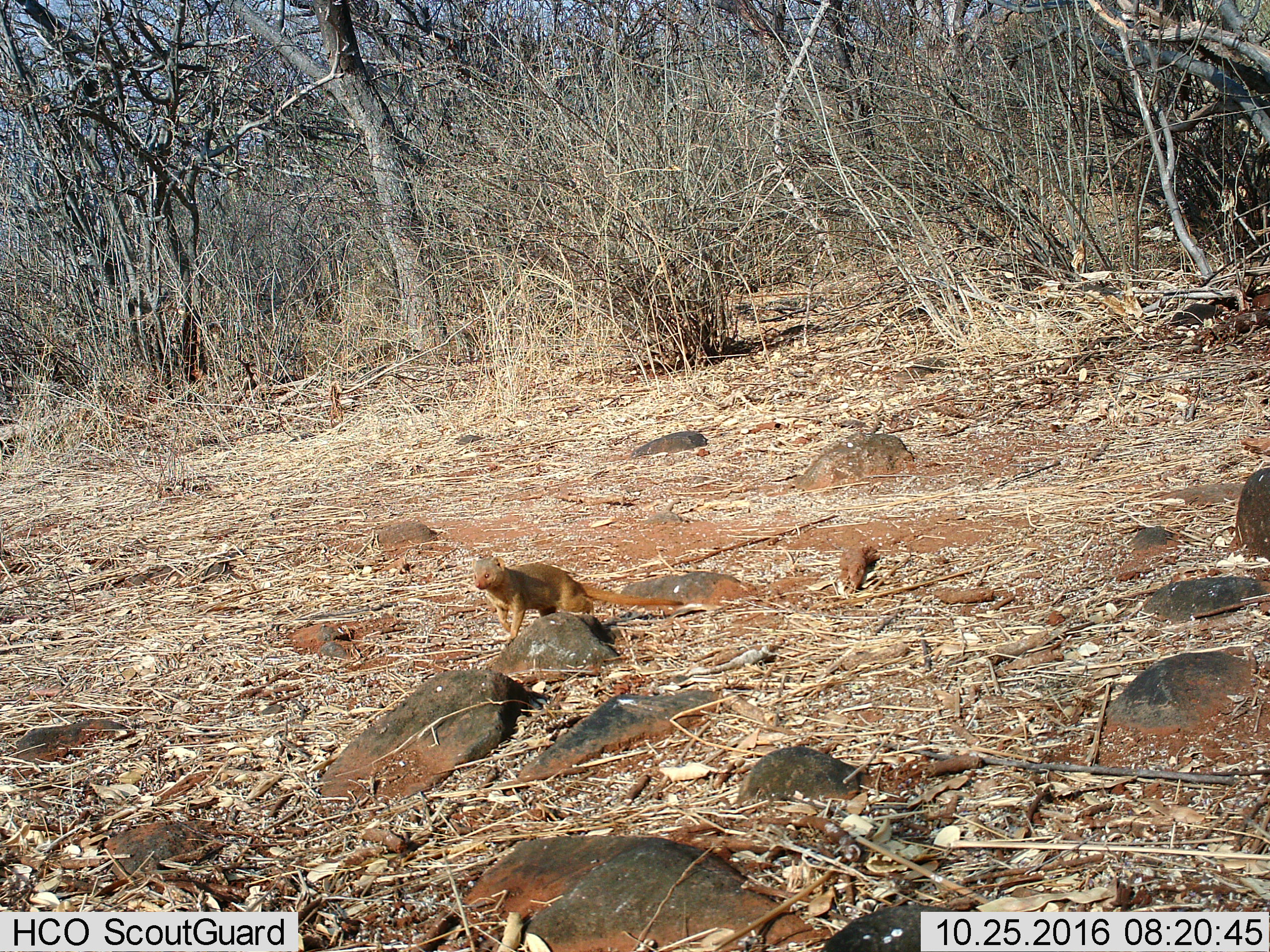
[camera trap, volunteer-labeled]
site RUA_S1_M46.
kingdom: Animalia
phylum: Chordata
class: Mammalia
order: Carnivora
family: Herpestidae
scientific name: Herpestidae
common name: mongoose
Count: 1.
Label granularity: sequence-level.